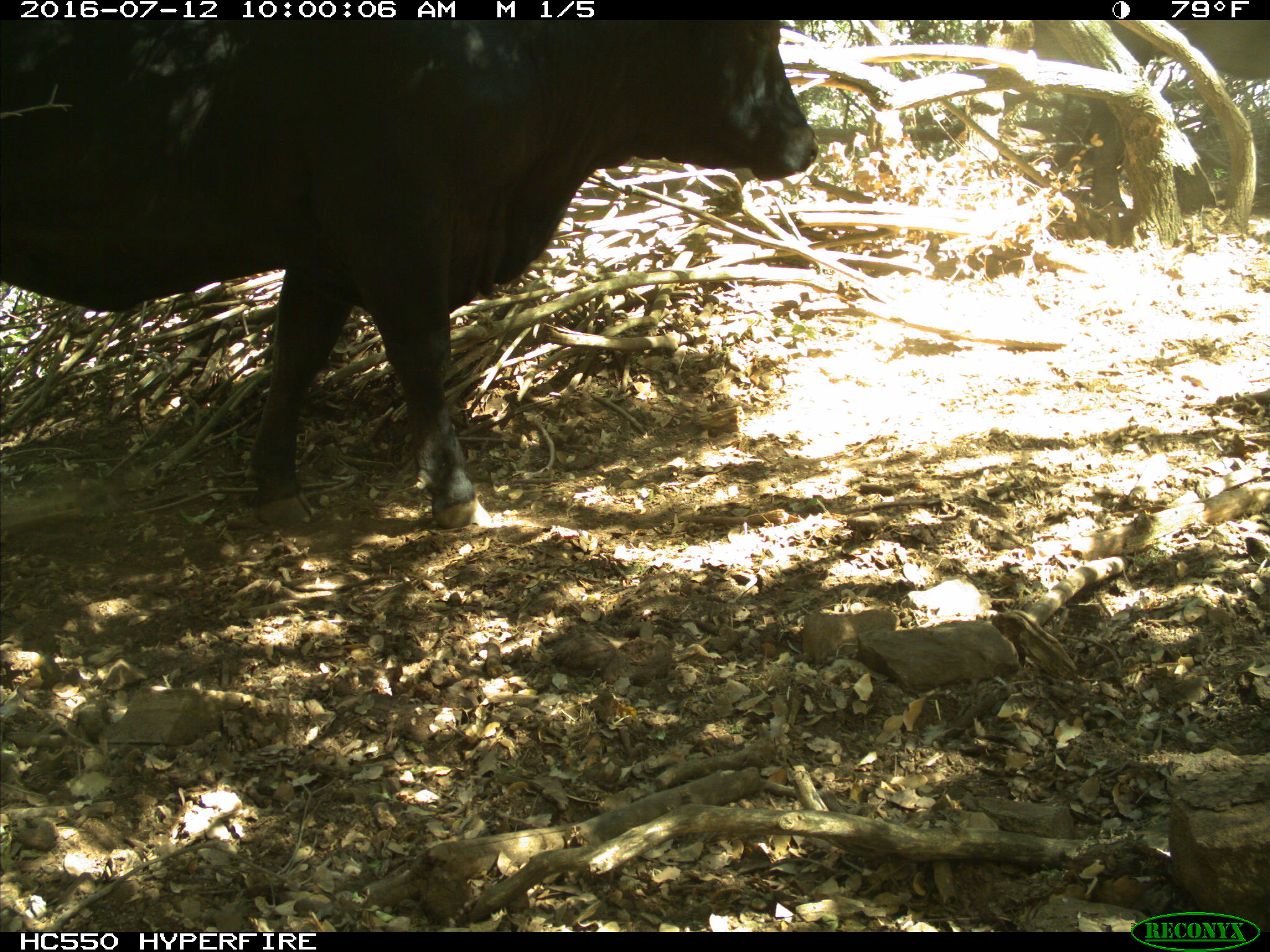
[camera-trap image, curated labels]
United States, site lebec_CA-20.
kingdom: Animalia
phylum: Chordata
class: Mammalia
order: Artiodactyla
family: Bovidae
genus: Bos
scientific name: Bos taurus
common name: domestic cow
Bos taurus (domestic cow).